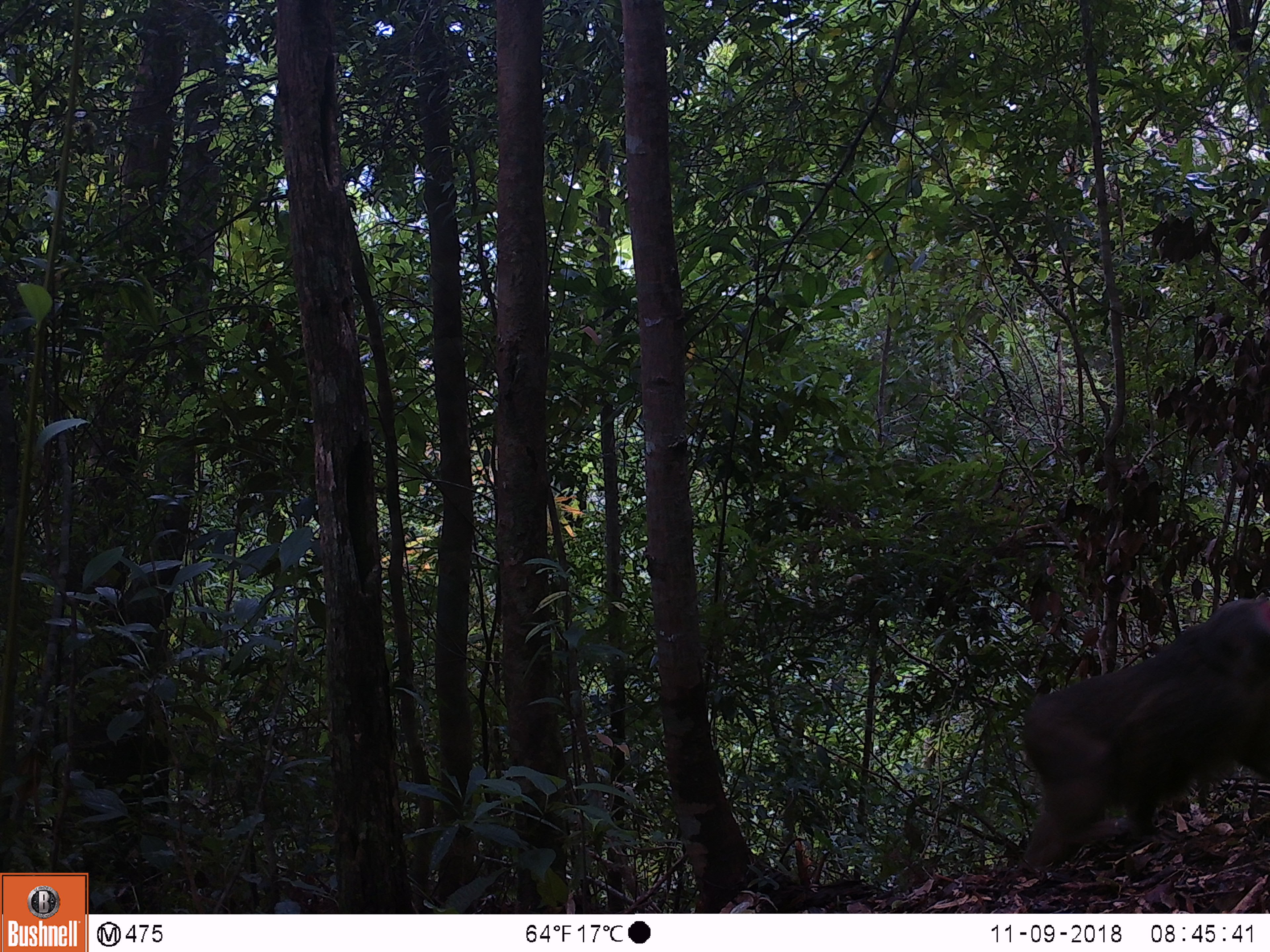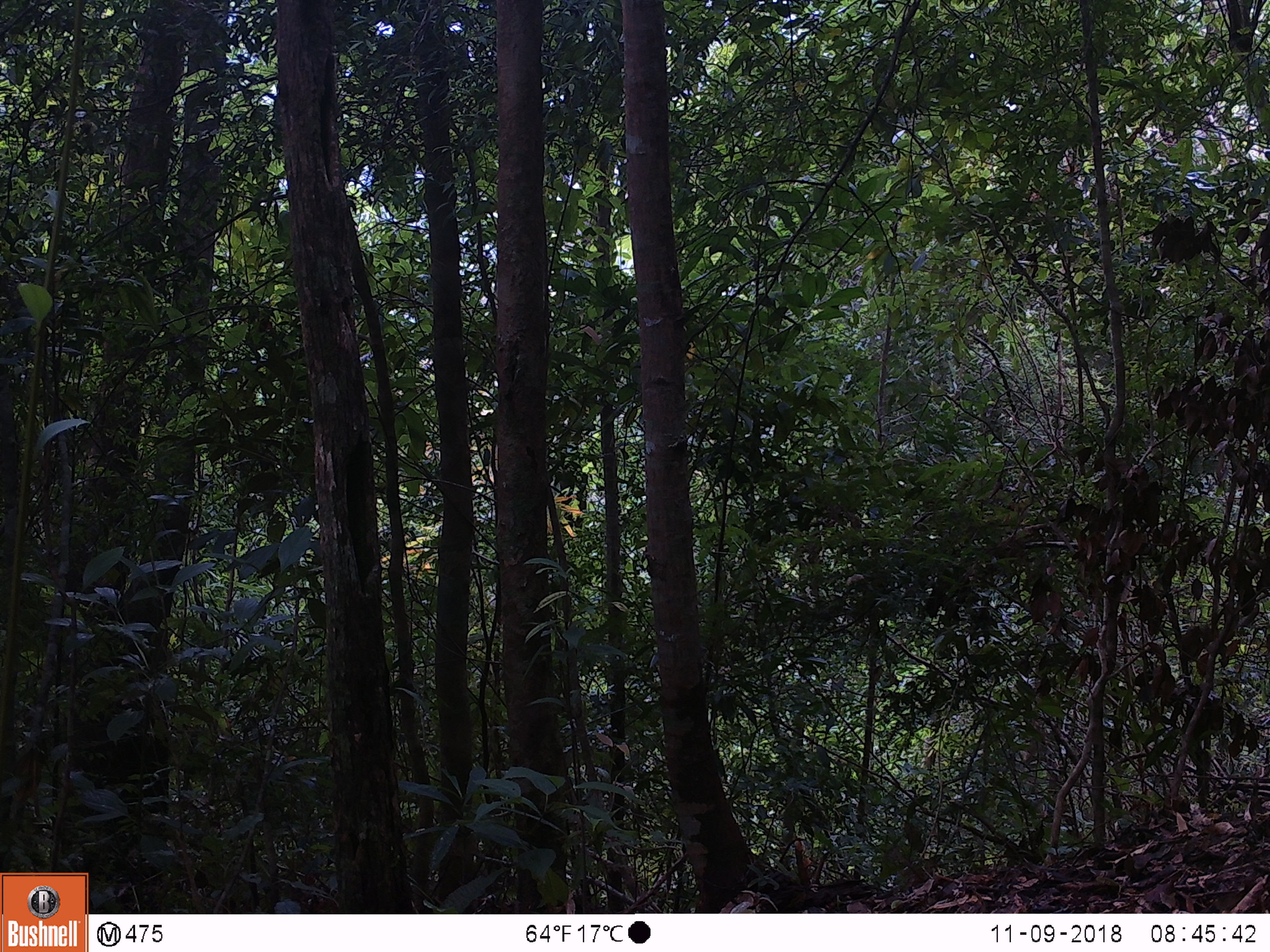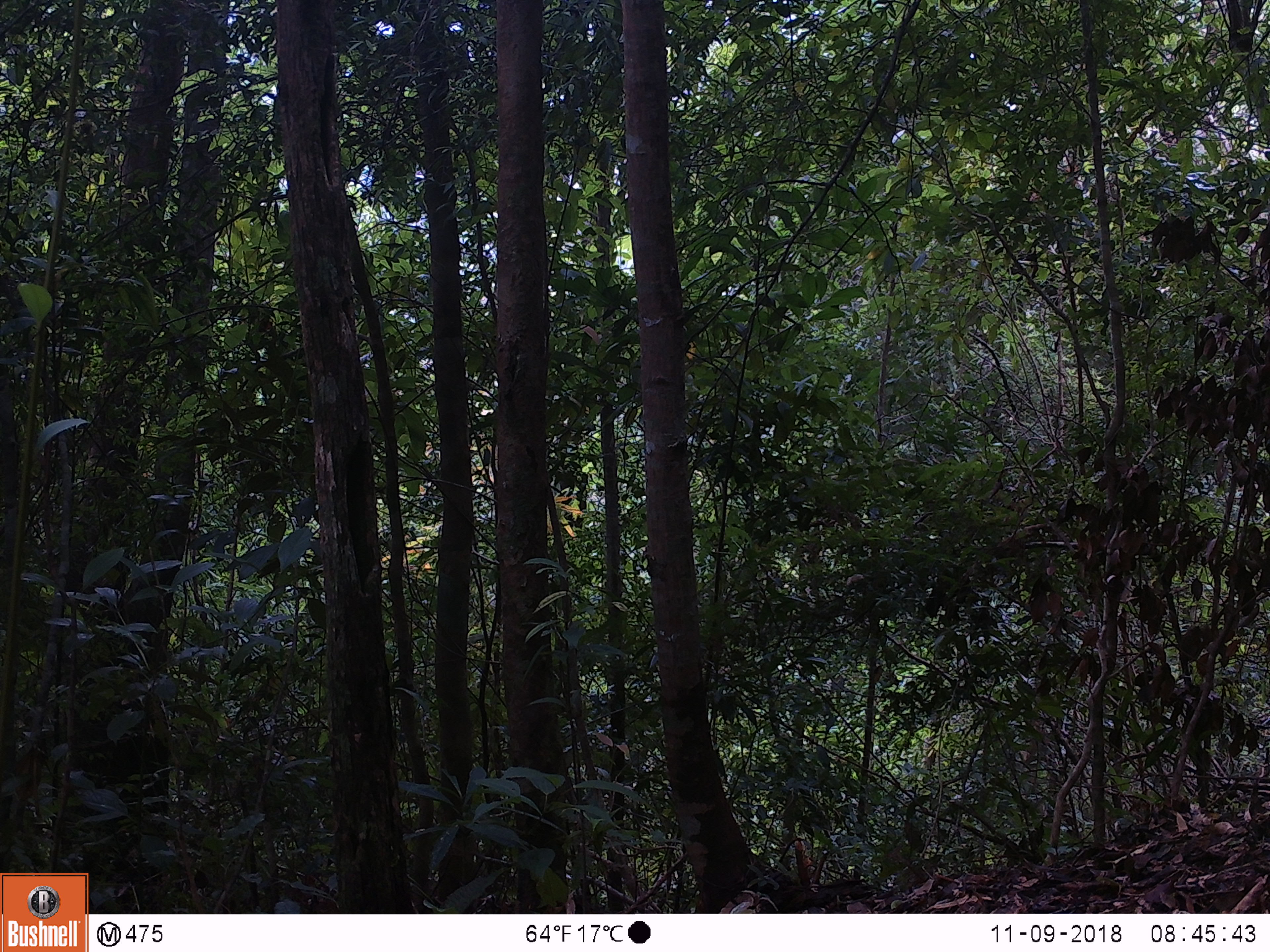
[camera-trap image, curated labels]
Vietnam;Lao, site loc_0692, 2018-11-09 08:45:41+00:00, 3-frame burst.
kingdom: Animalia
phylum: Chordata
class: Mammalia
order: Primates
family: Cercopithecidae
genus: Macaca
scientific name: Macaca arctoides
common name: stump-tailed macaque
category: stump tailed macaque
Stump tailed macaque (stump-tailed macaque) (Macaca arctoides). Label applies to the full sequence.